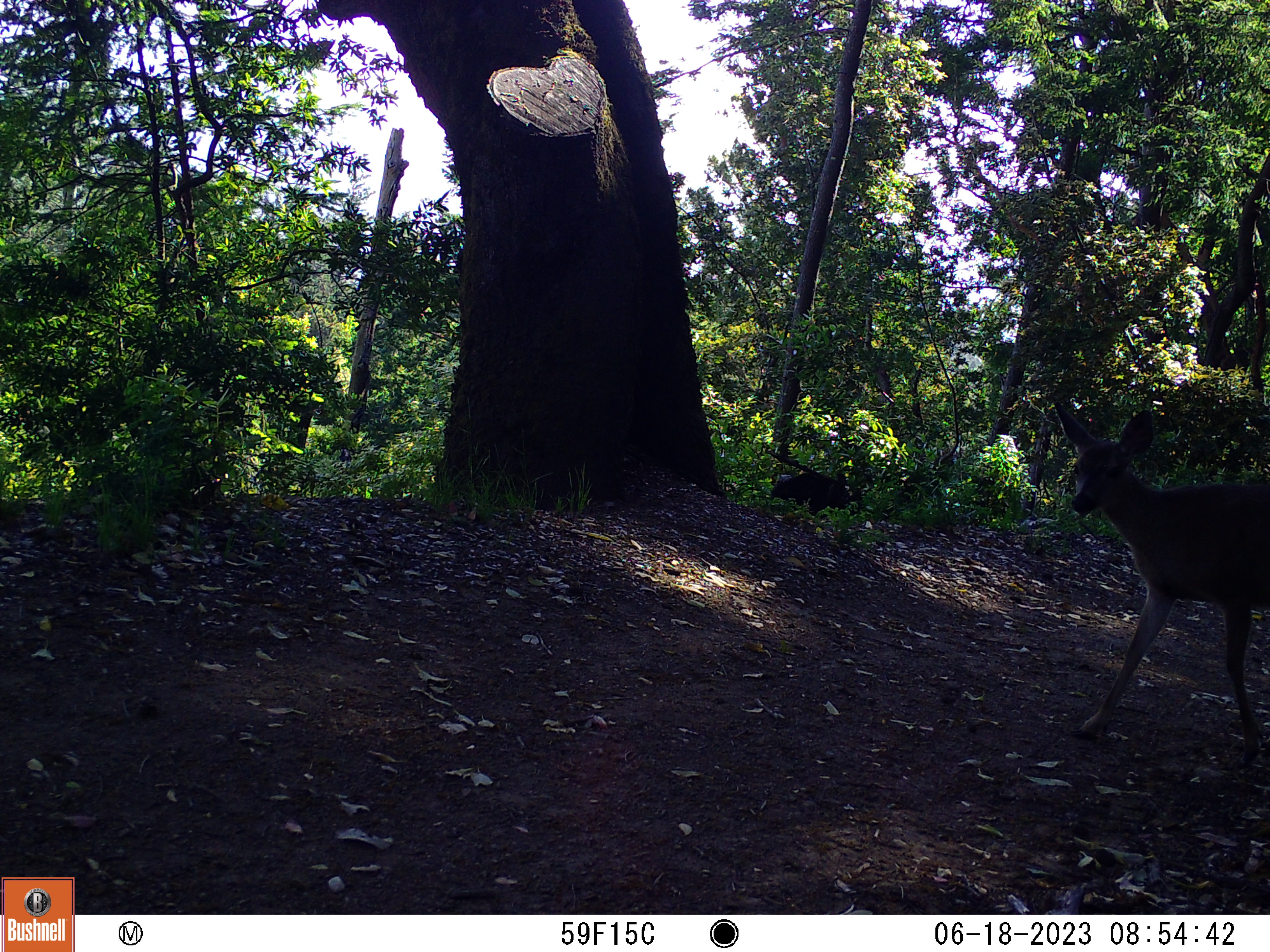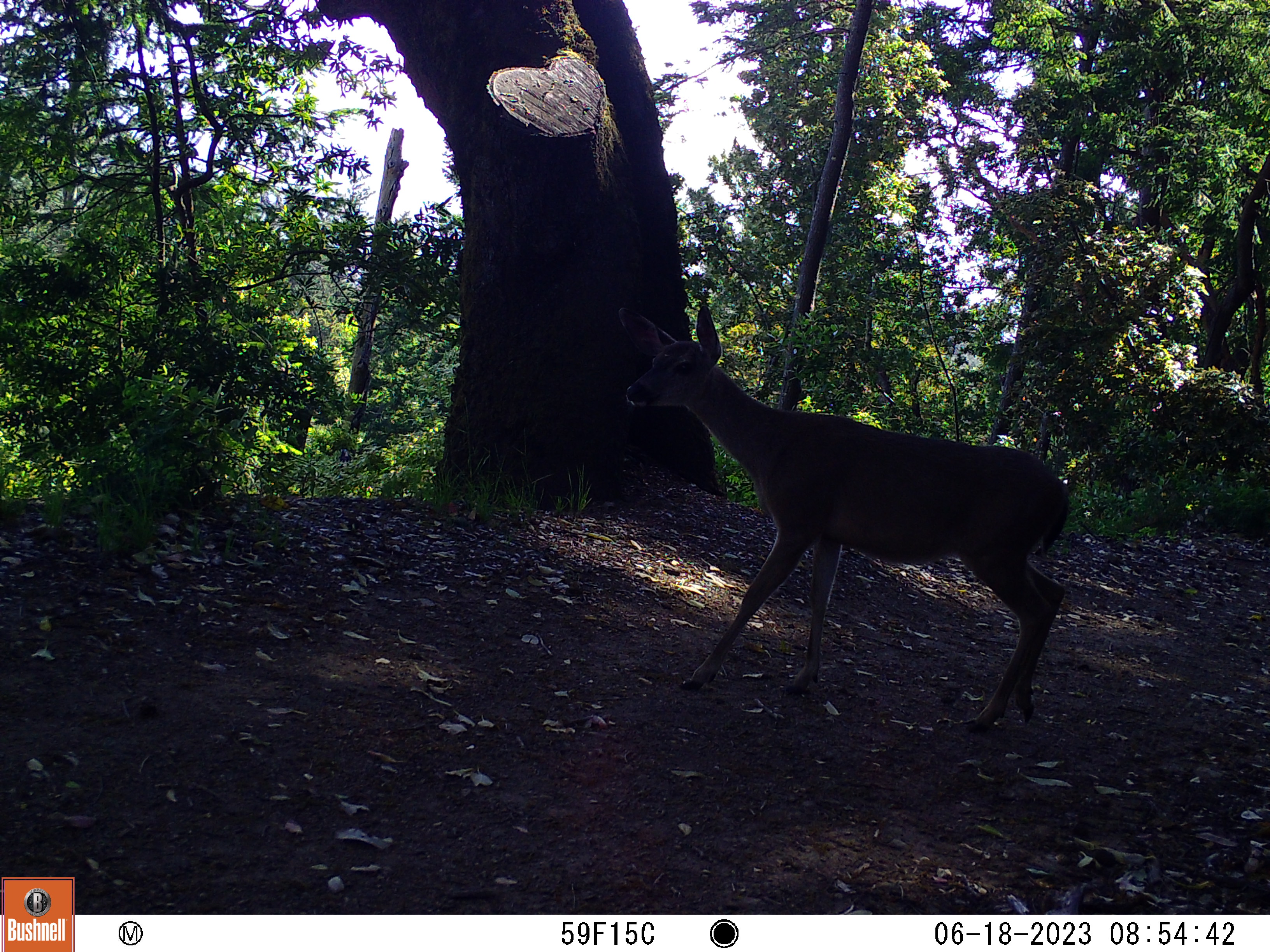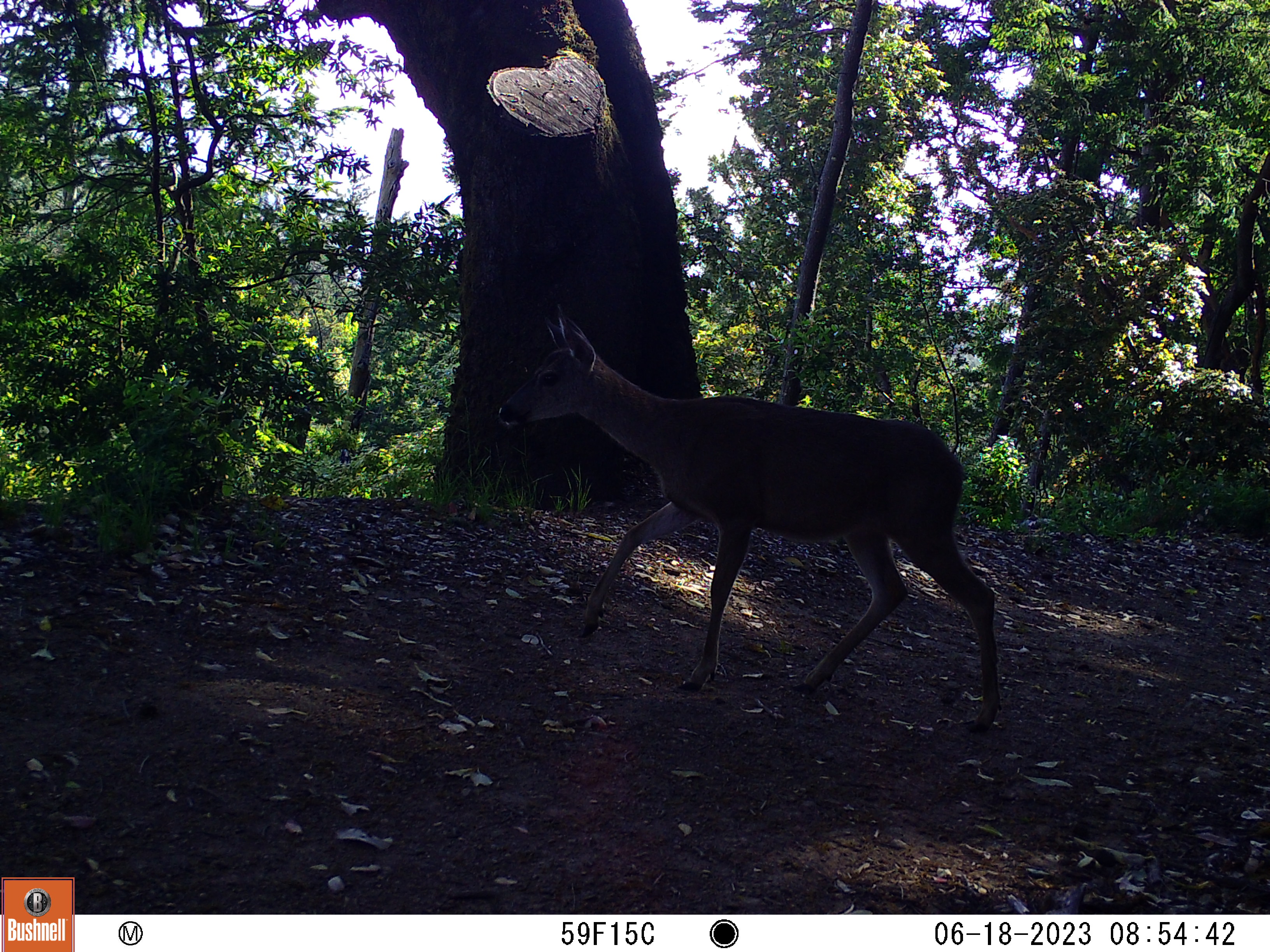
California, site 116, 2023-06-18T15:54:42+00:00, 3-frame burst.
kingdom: Animalia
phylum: Chordata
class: Mammalia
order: Artiodactyla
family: Cervidae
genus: Odocoileus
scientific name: Odocoileus hemionus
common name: mule deer